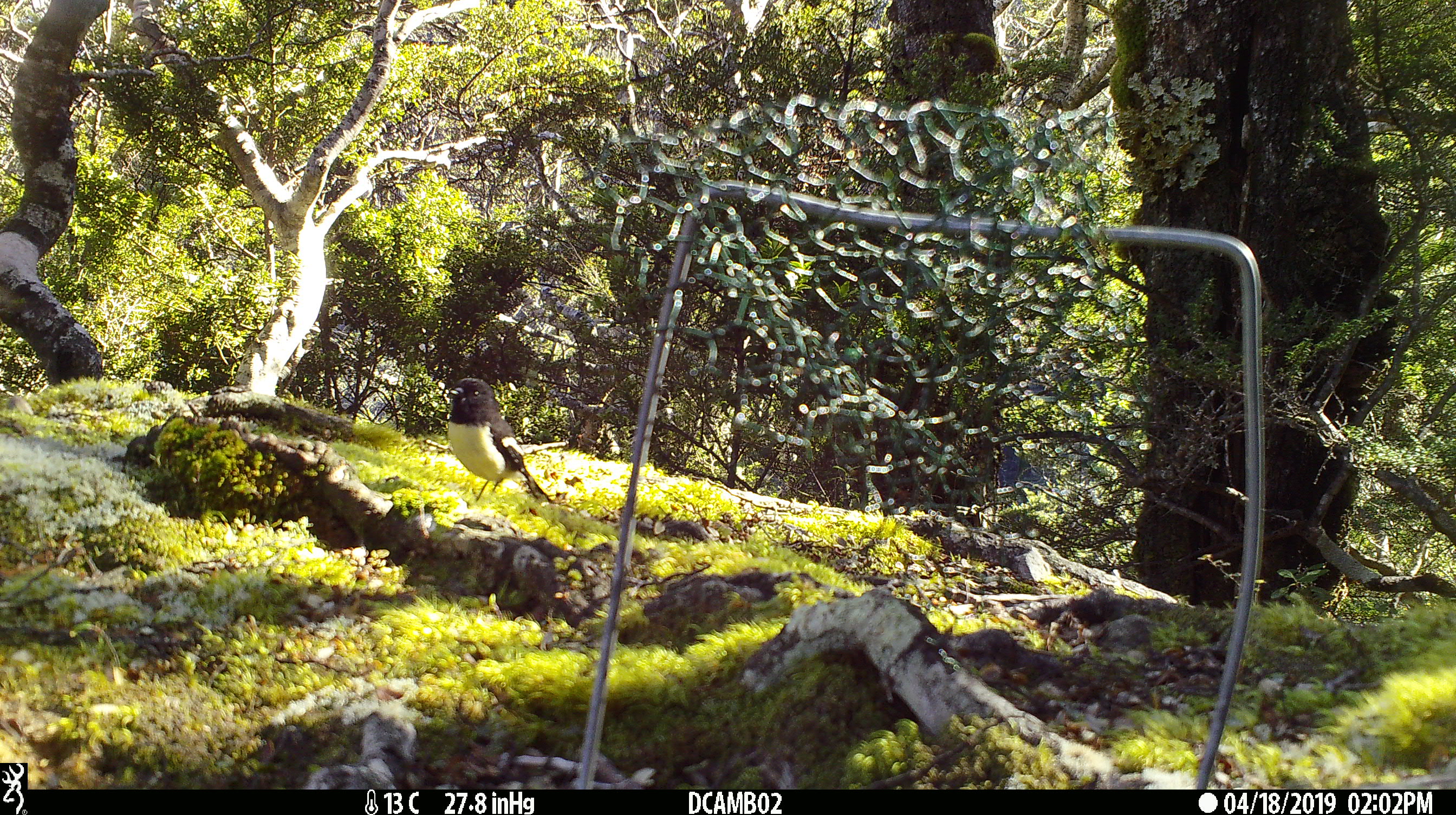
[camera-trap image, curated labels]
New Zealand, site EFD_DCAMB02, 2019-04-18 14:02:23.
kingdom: Animalia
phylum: Chordata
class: Aves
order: Passeriformes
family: Petroicidae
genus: Petroica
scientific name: Petroica macrocephala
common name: tomtit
Tomtit (Petroica macrocephala).